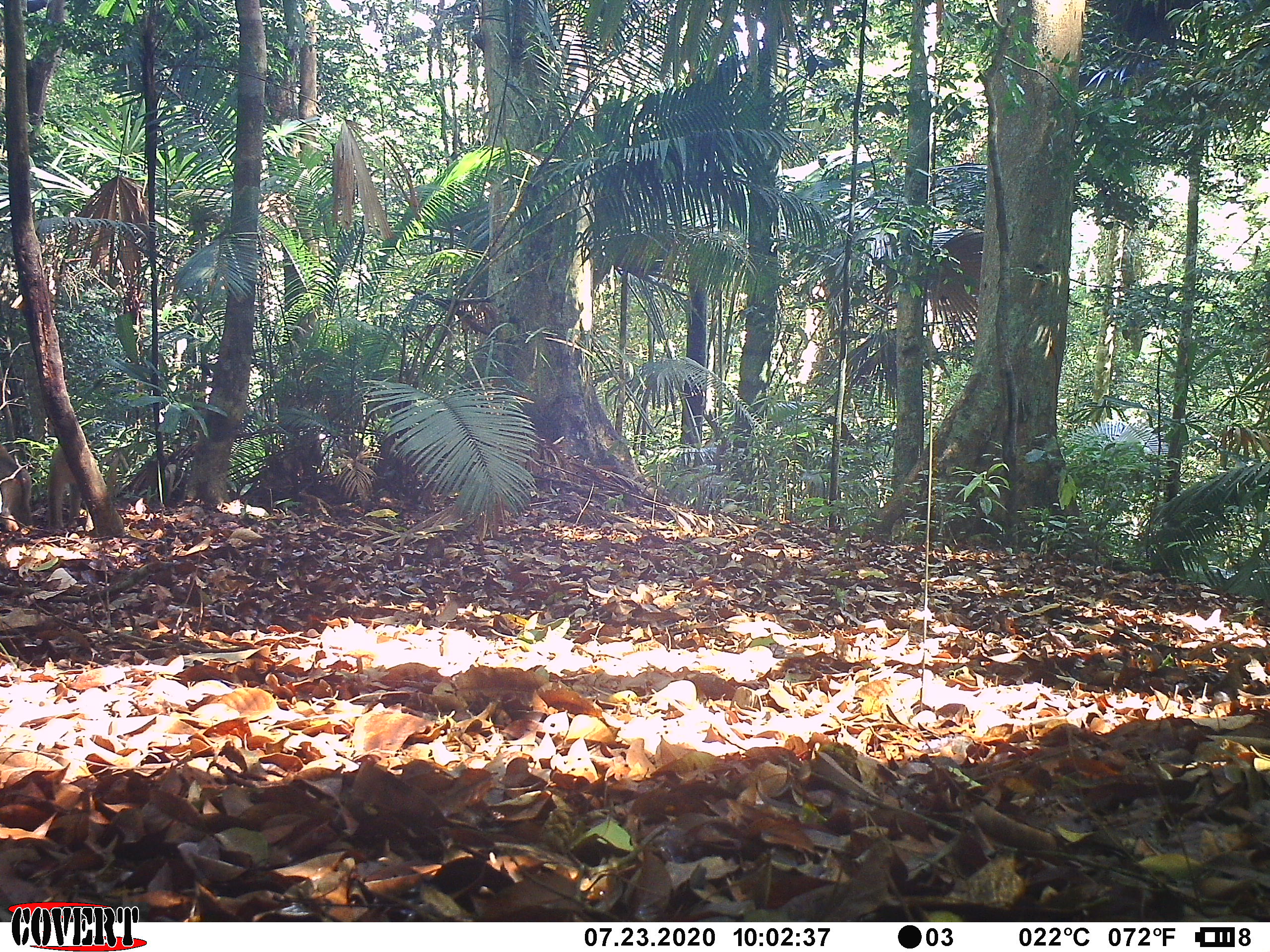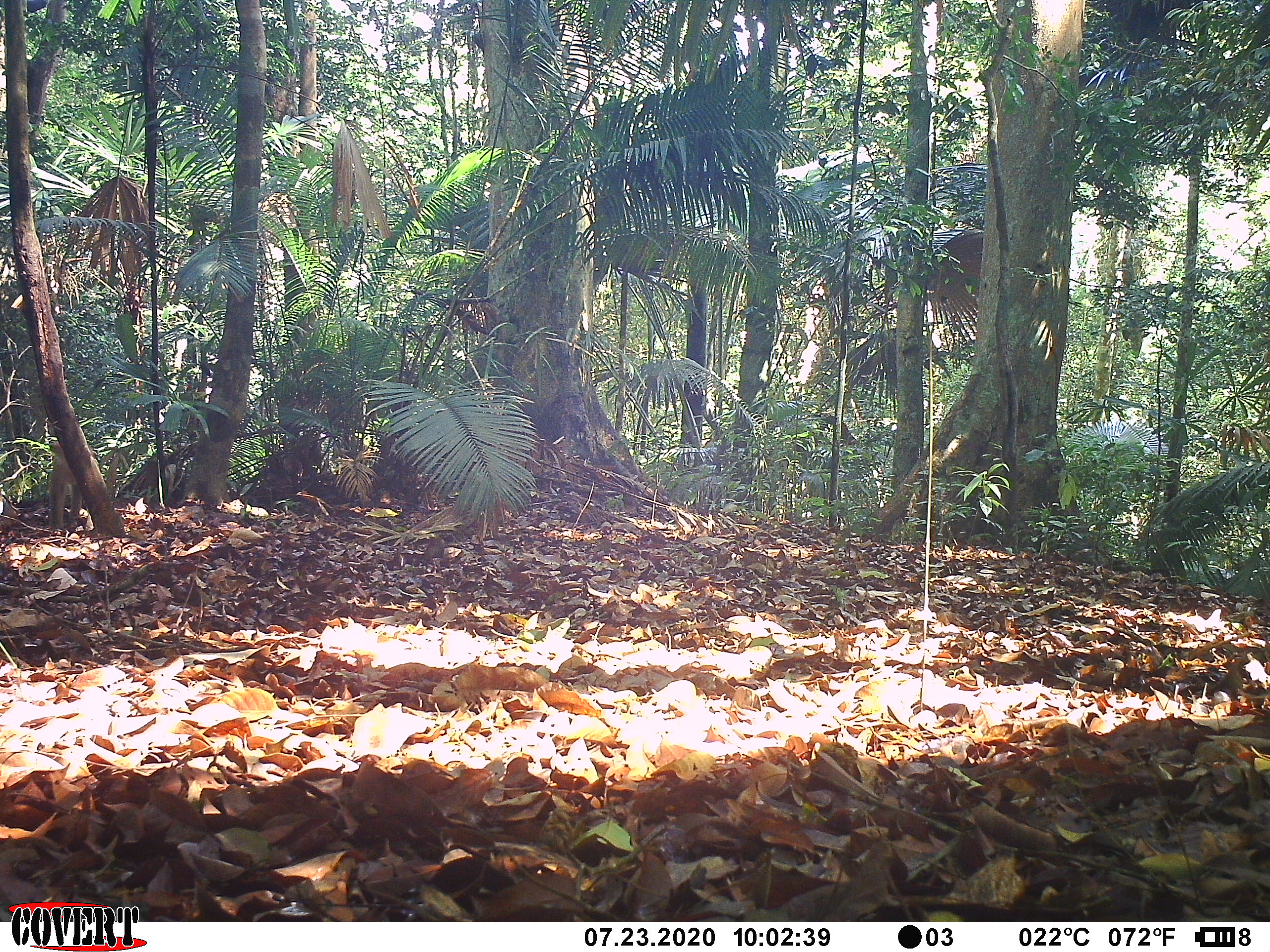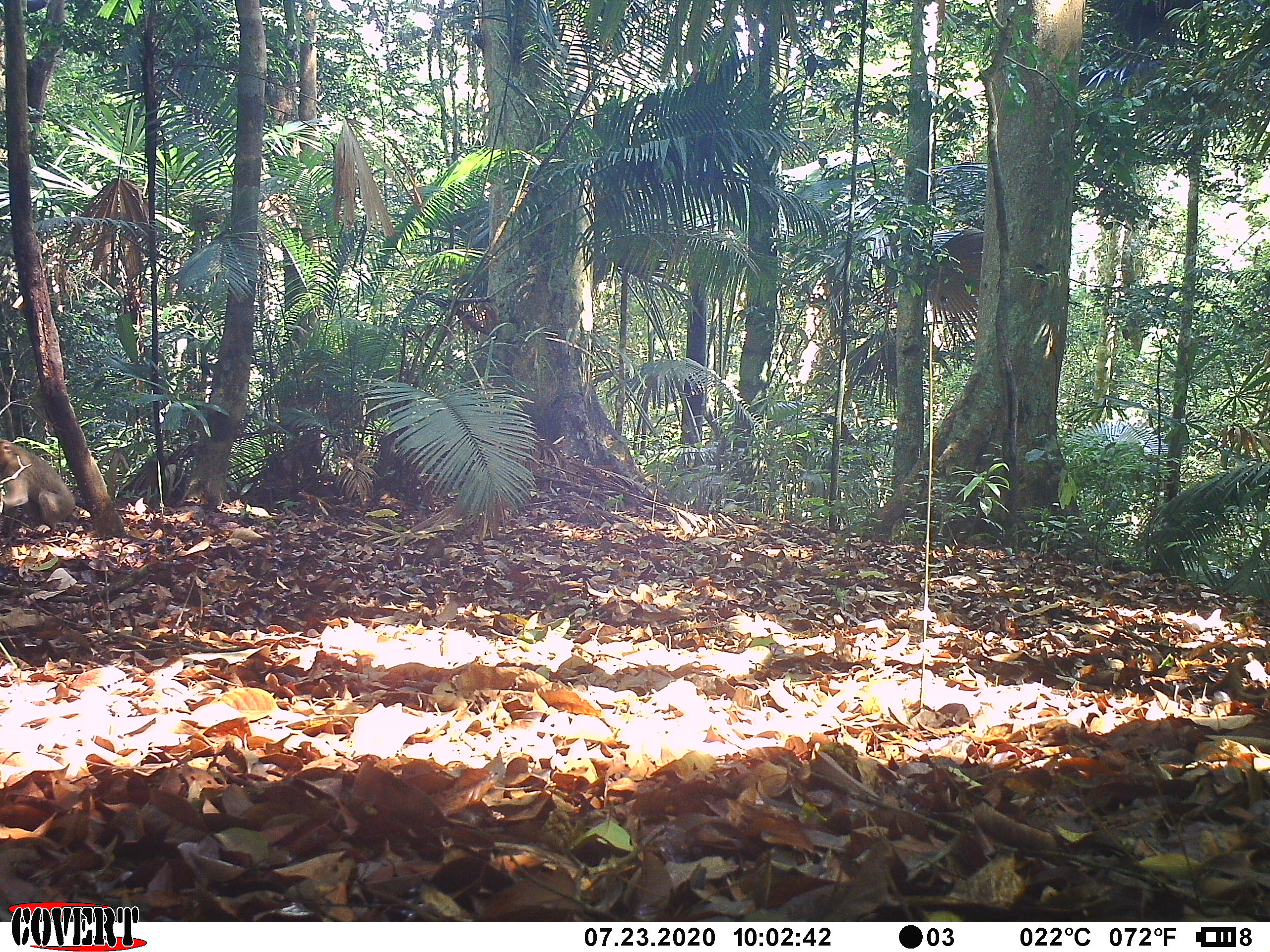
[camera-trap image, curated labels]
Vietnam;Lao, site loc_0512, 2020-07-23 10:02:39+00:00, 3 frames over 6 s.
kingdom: Animalia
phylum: Chordata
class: Mammalia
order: Primates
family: Cercopithecidae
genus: Macaca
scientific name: Macaca nemestrina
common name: pig-tailed macaque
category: pig tailed macaque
Pig tailed macaque (pig-tailed macaque) (Macaca nemestrina). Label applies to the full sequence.